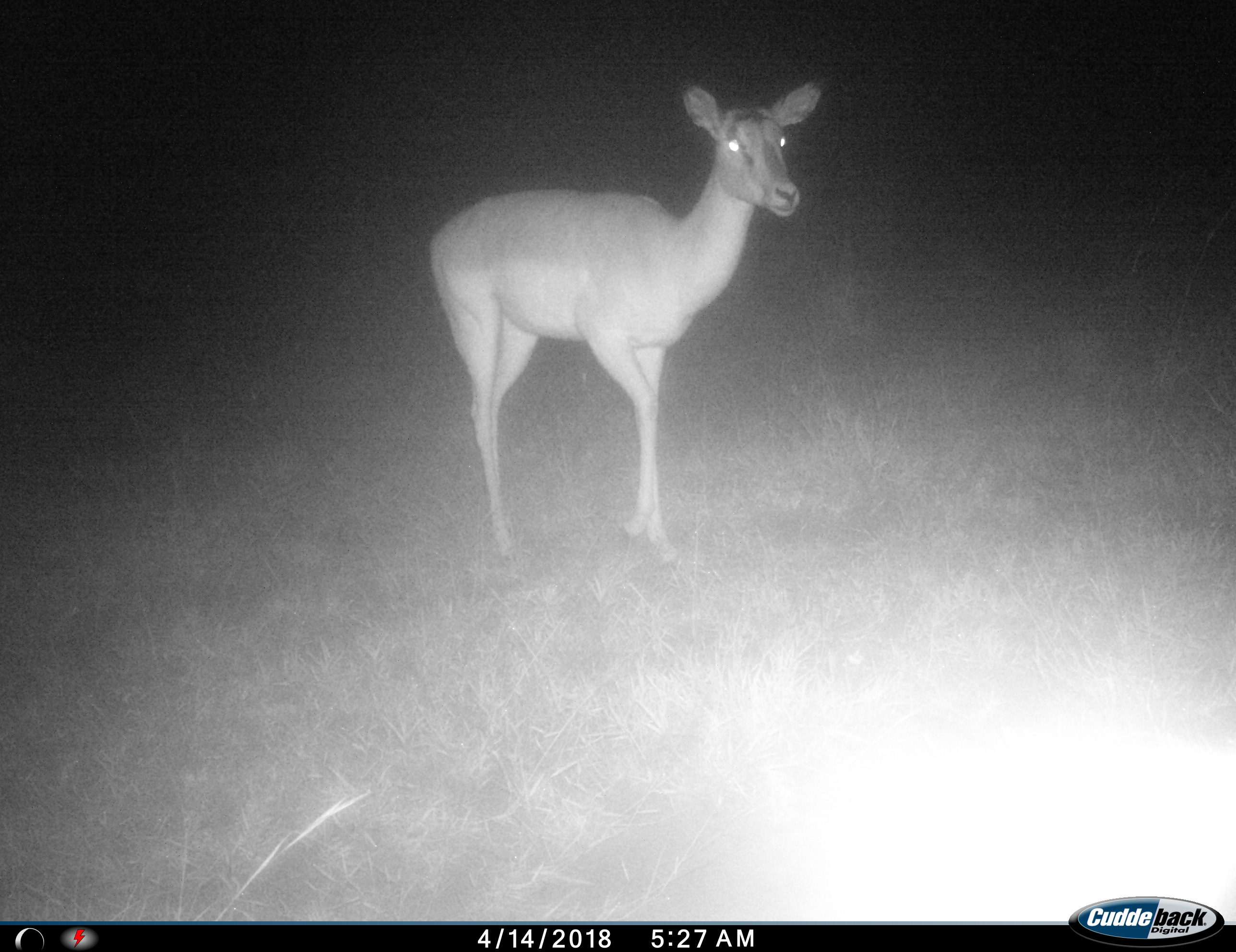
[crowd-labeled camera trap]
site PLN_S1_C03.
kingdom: Animalia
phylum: Chordata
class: Mammalia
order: Artiodactyla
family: Bovidae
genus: Aepyceros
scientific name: Aepyceros melampus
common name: impala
Impala (Aepyceros melampus), count 1. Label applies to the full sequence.